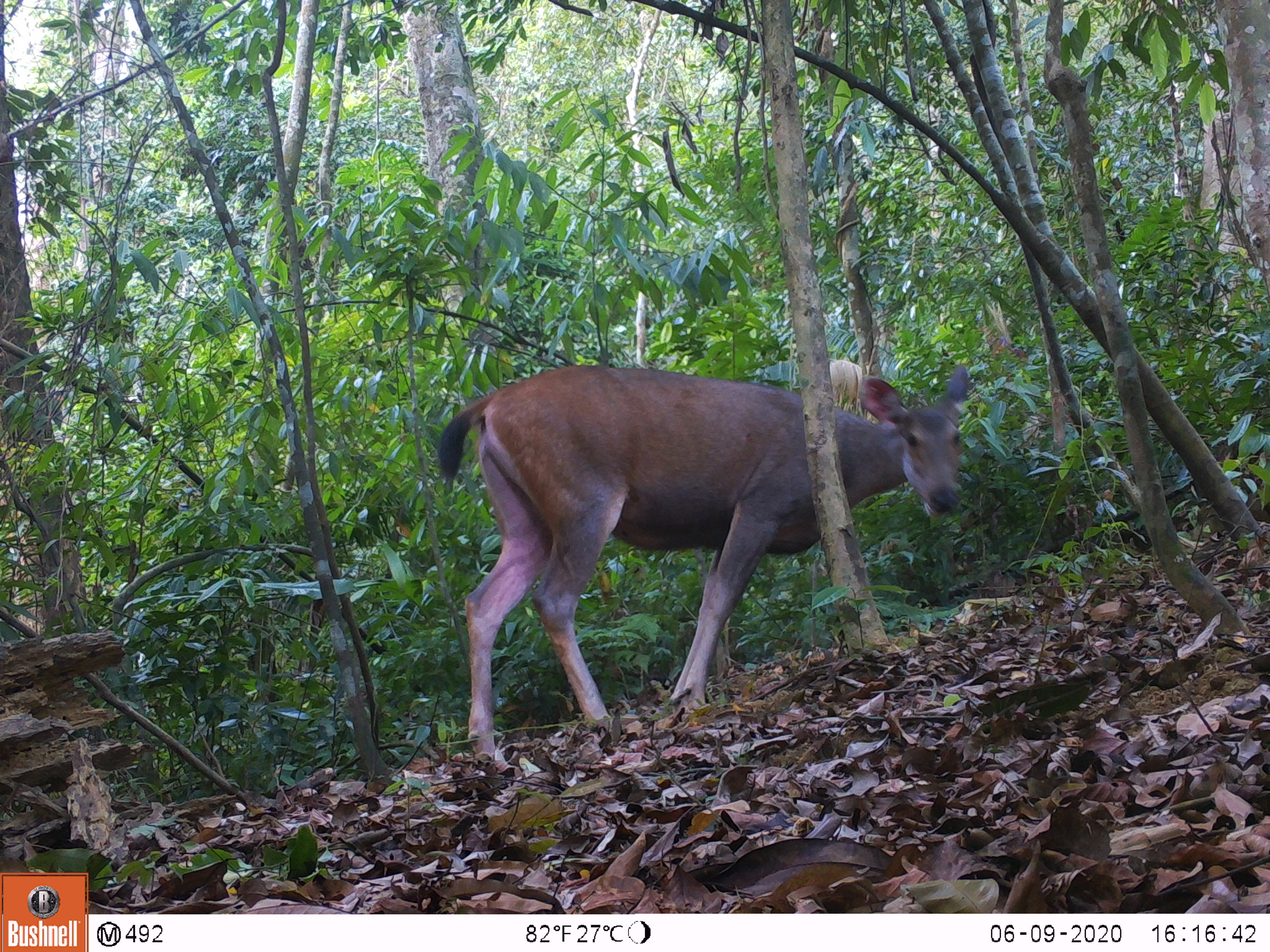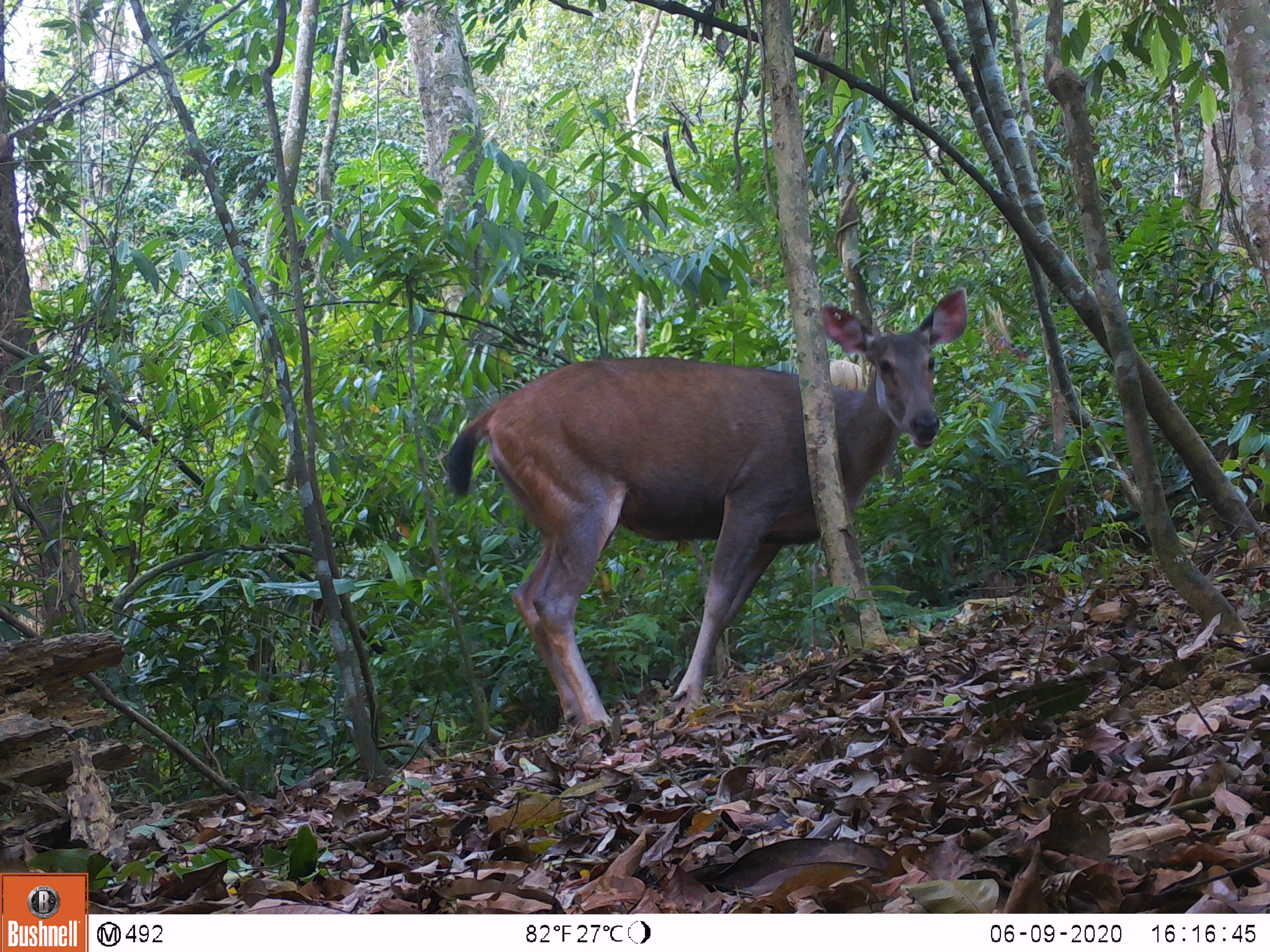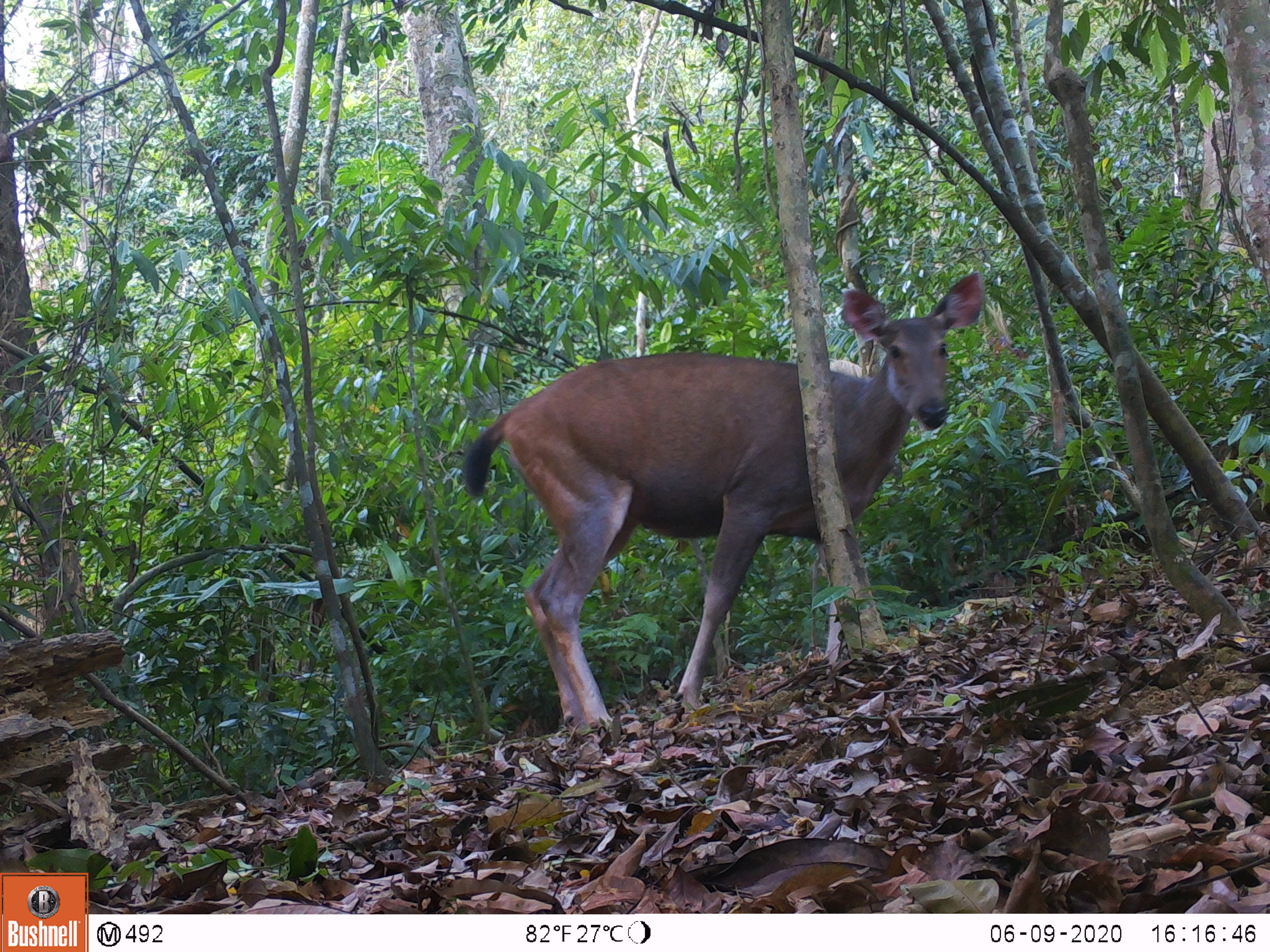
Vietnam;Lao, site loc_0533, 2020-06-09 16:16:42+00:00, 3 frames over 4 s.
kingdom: Animalia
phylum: Chordata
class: Mammalia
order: Artiodactyla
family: Cervidae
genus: Rusa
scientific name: Rusa unicolor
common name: sambar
Sambar (Rusa unicolor). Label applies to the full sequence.